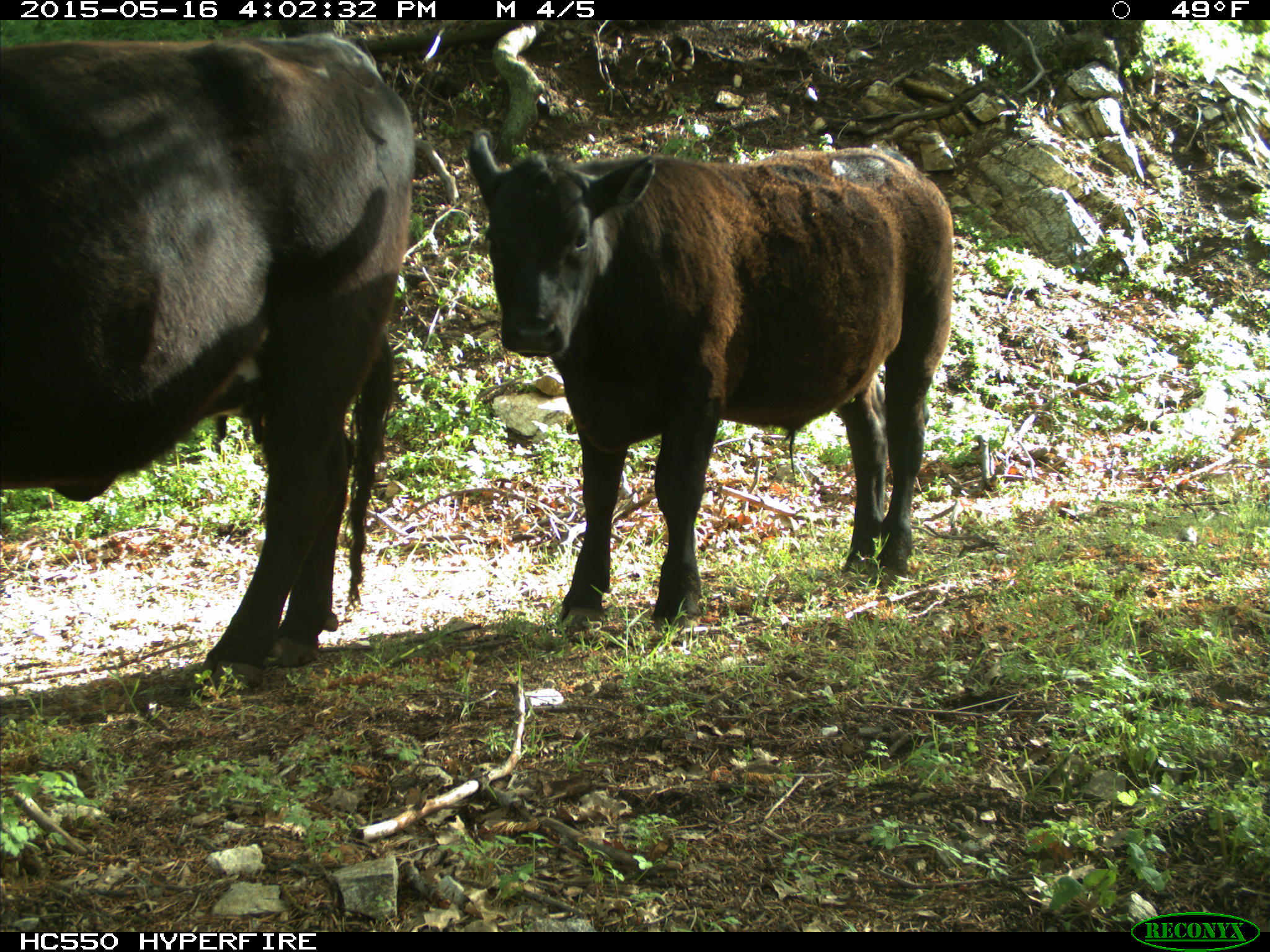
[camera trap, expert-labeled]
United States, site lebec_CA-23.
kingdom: Animalia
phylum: Chordata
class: Mammalia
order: Artiodactyla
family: Bovidae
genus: Bos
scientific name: Bos taurus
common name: domestic cow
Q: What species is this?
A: Bos taurus (domestic cow).